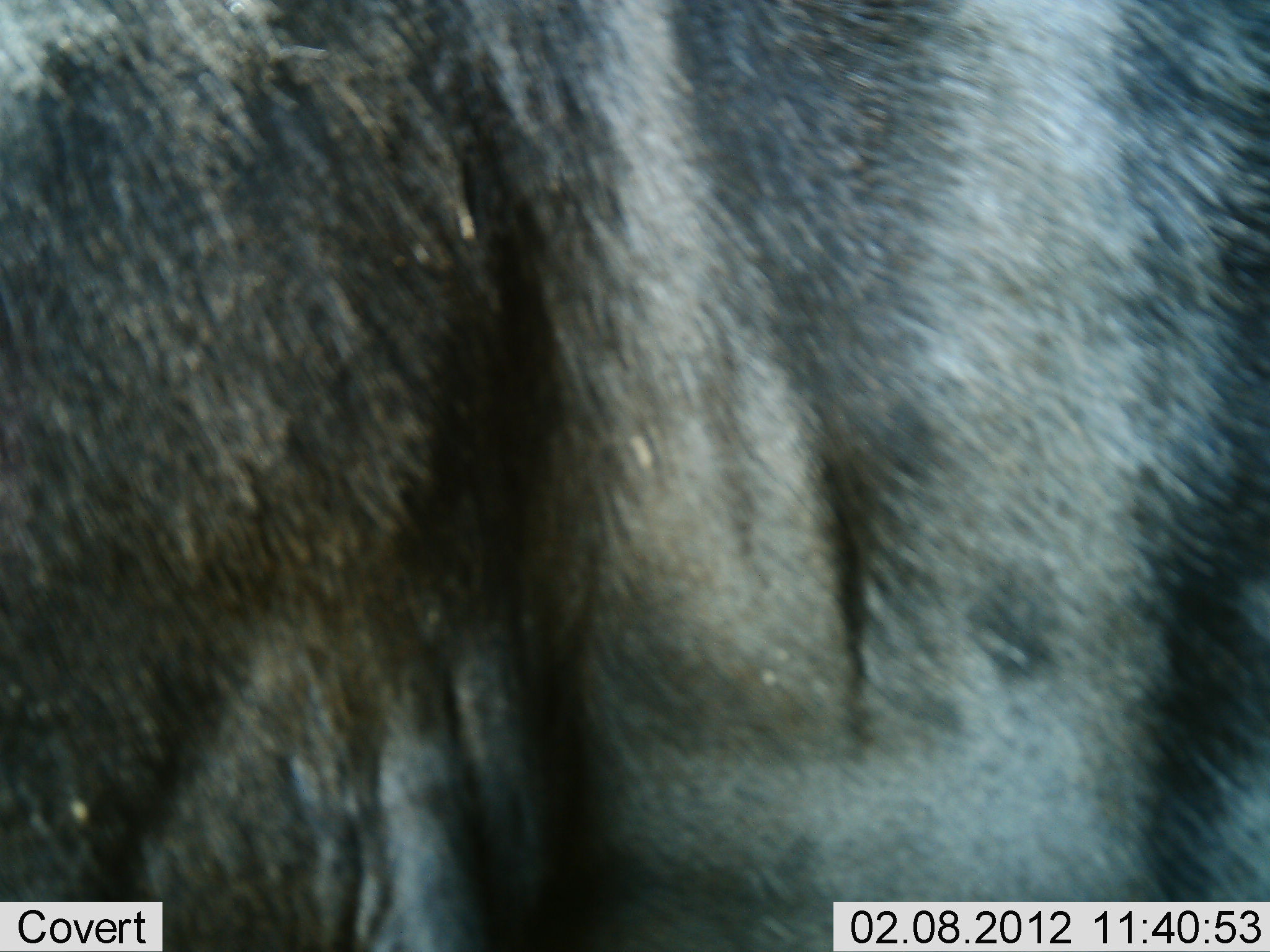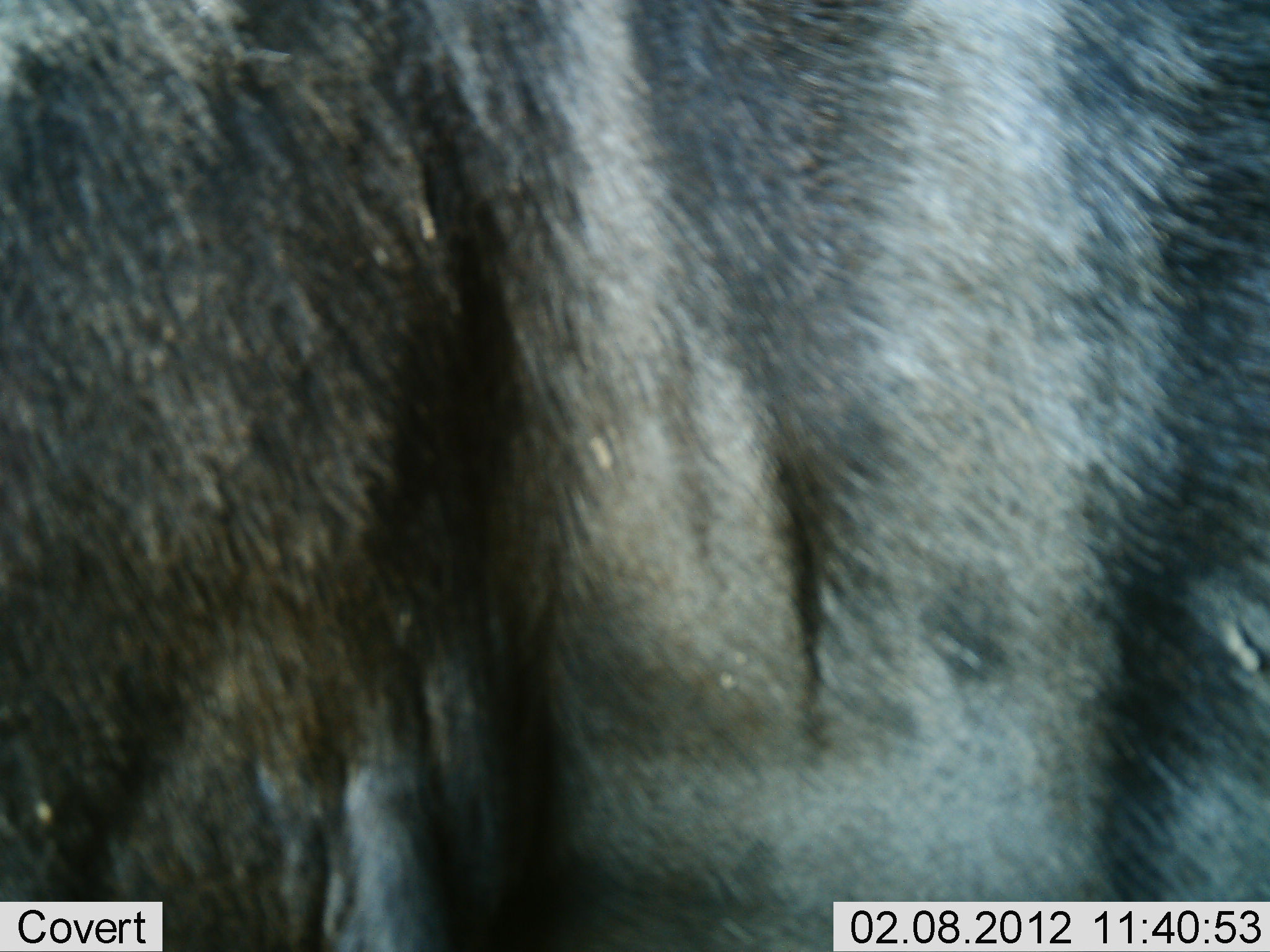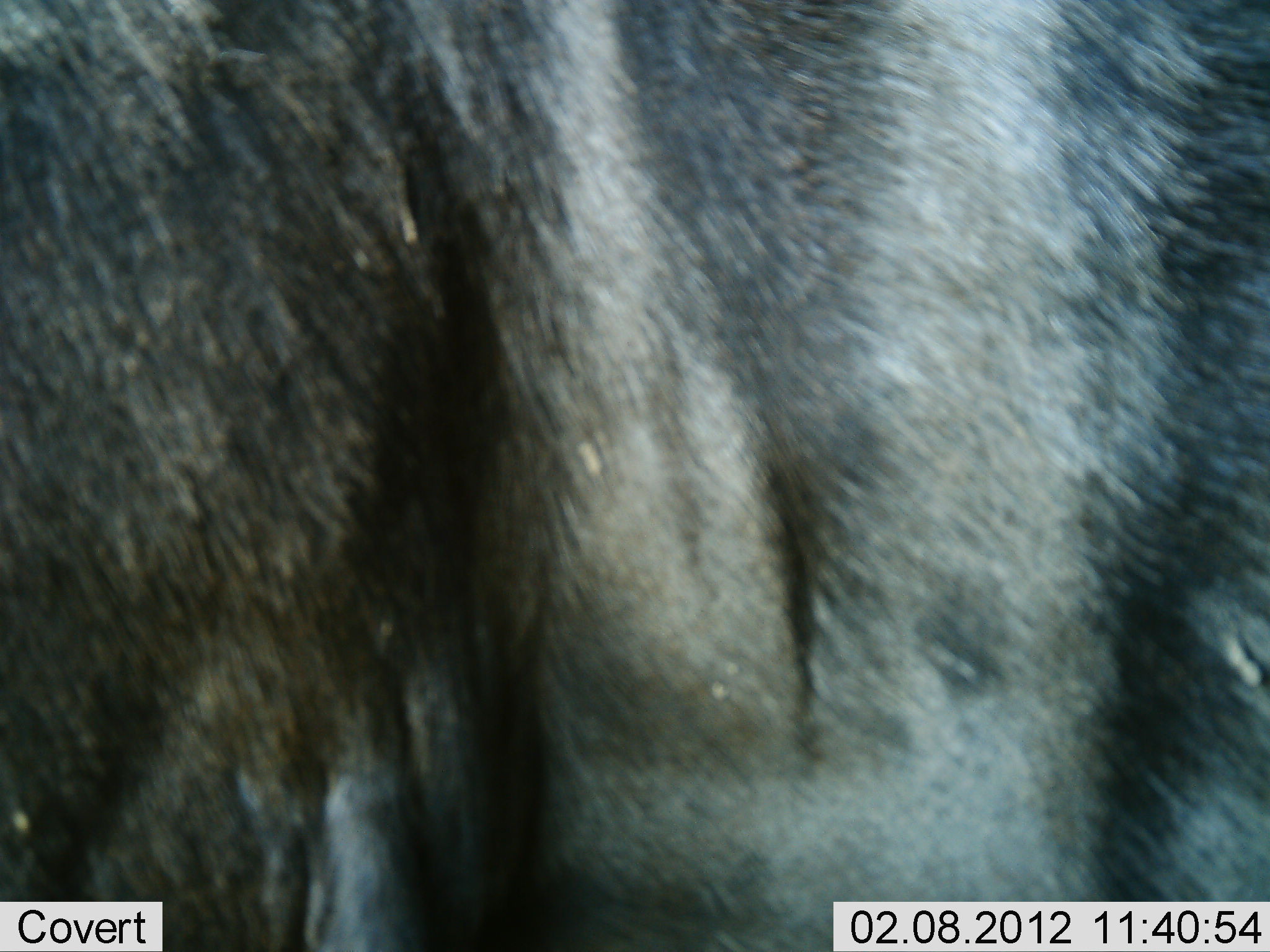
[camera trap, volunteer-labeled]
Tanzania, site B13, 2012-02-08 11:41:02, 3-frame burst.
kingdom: Animalia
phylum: Chordata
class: Mammalia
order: Artiodactyla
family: Bovidae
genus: Connochaetes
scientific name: Connochaetes taurinus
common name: blue wildebeest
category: wildebeest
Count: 1.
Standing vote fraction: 100%.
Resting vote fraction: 0%.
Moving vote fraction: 0%.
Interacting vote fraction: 0%.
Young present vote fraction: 0%.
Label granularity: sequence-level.